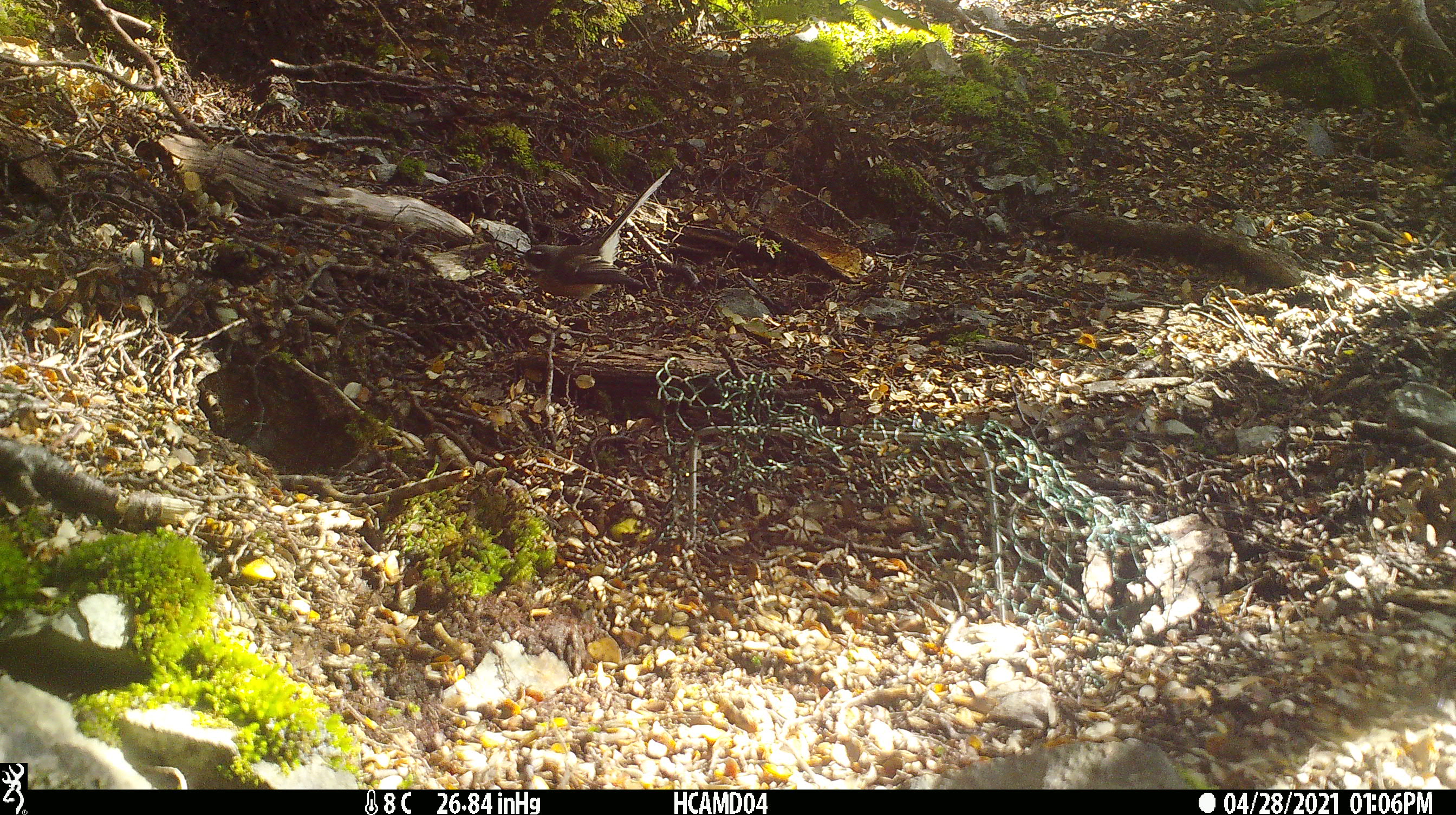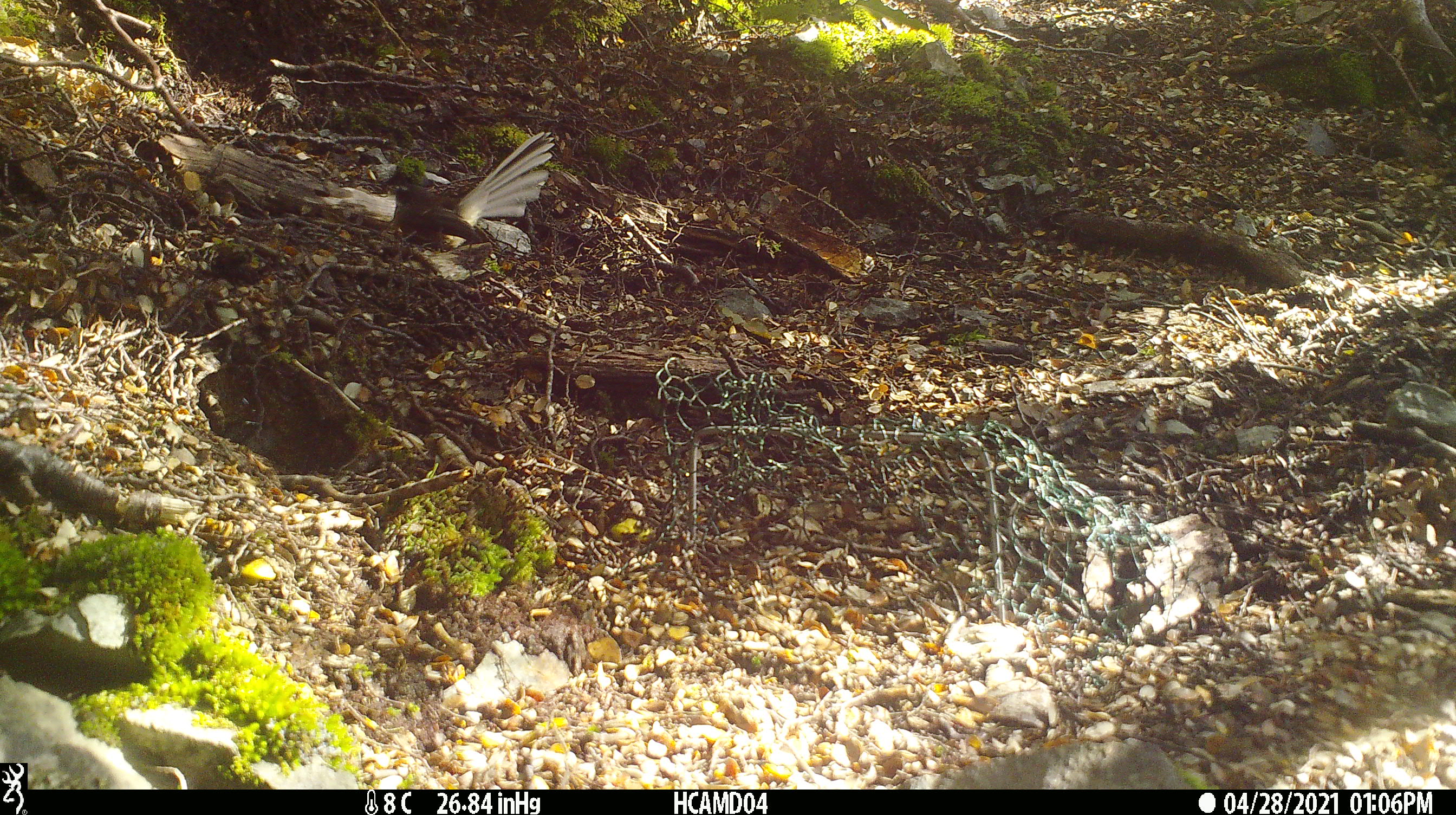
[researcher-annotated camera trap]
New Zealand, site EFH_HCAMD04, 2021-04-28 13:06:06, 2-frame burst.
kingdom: Animalia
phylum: Chordata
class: Aves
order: Passeriformes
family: Rhipiduridae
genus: Rhipidura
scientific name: Rhipidura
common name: fantails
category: fantail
Fantail (fantails) (Rhipidura).